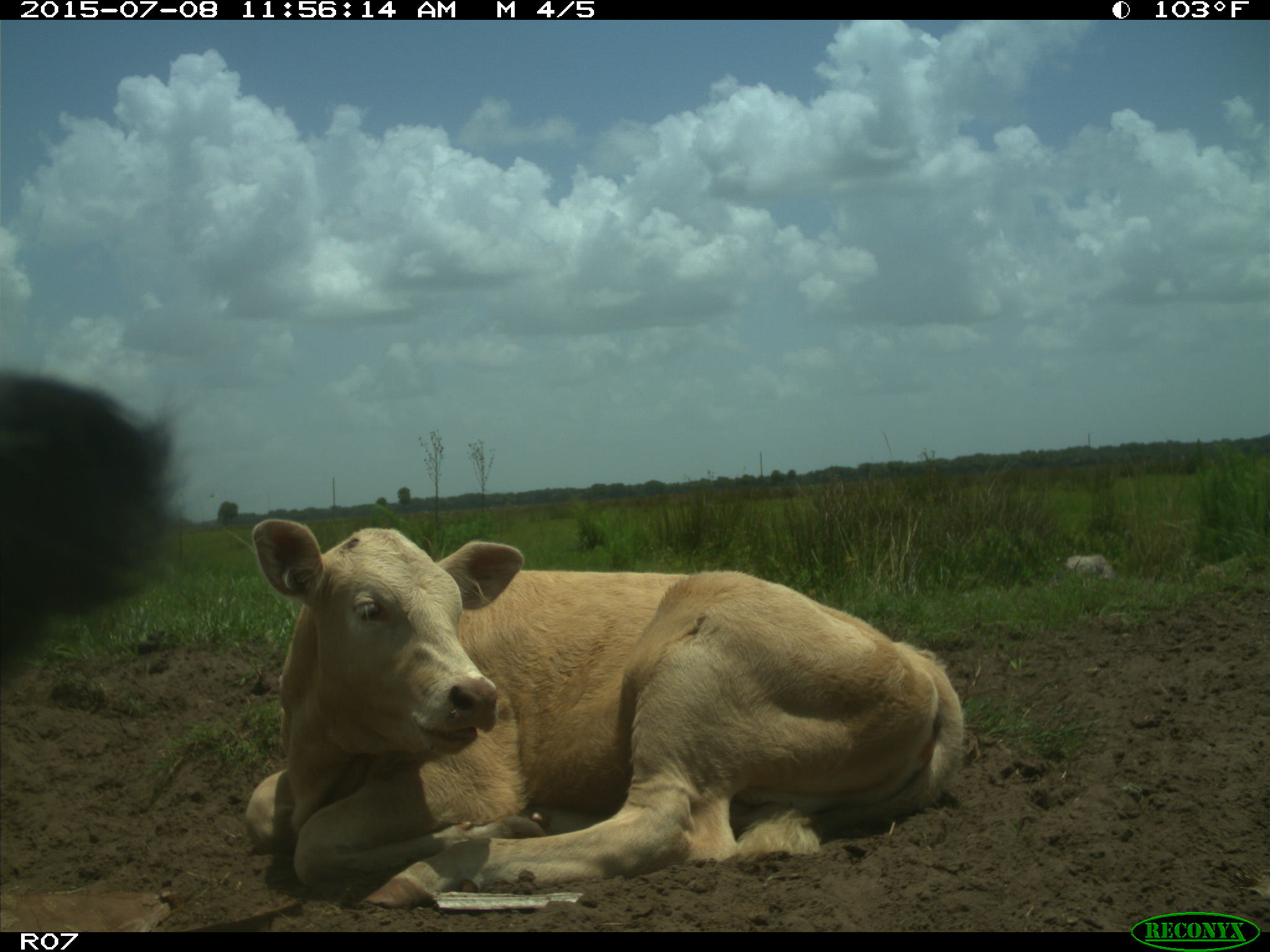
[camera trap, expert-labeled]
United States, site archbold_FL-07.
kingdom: Animalia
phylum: Chordata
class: Mammalia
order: Artiodactyla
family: Bovidae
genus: Bos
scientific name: Bos taurus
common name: domestic cow